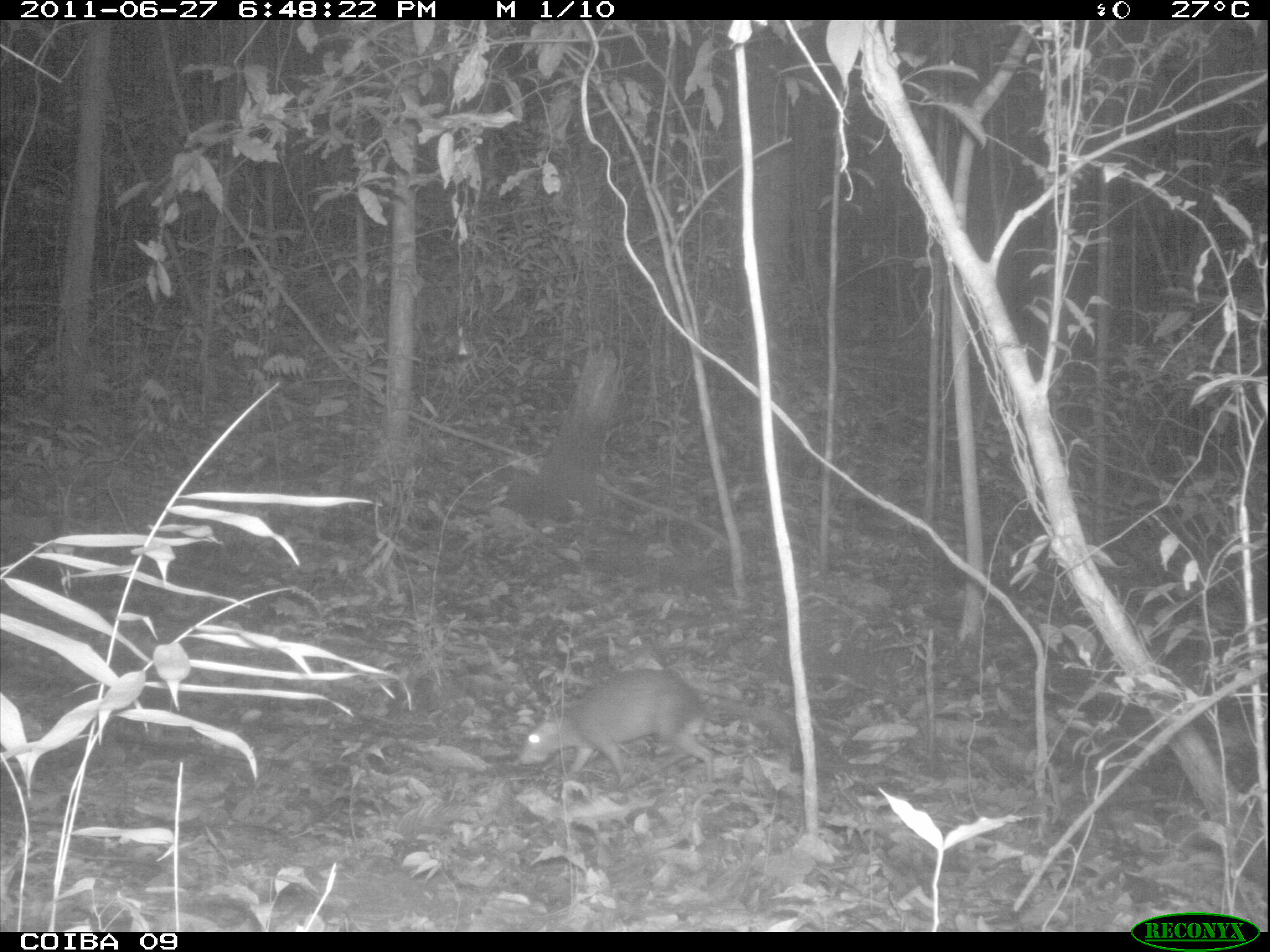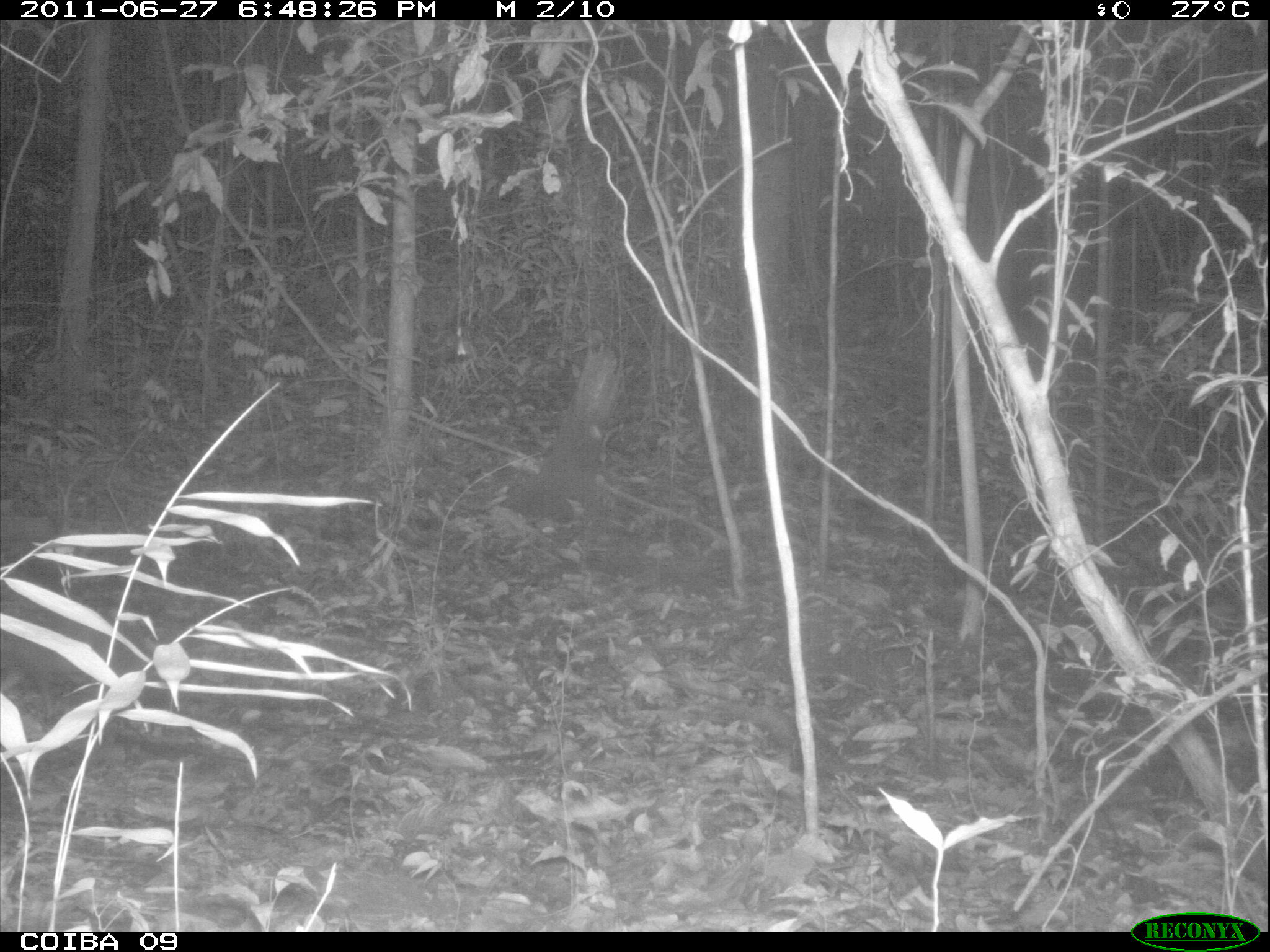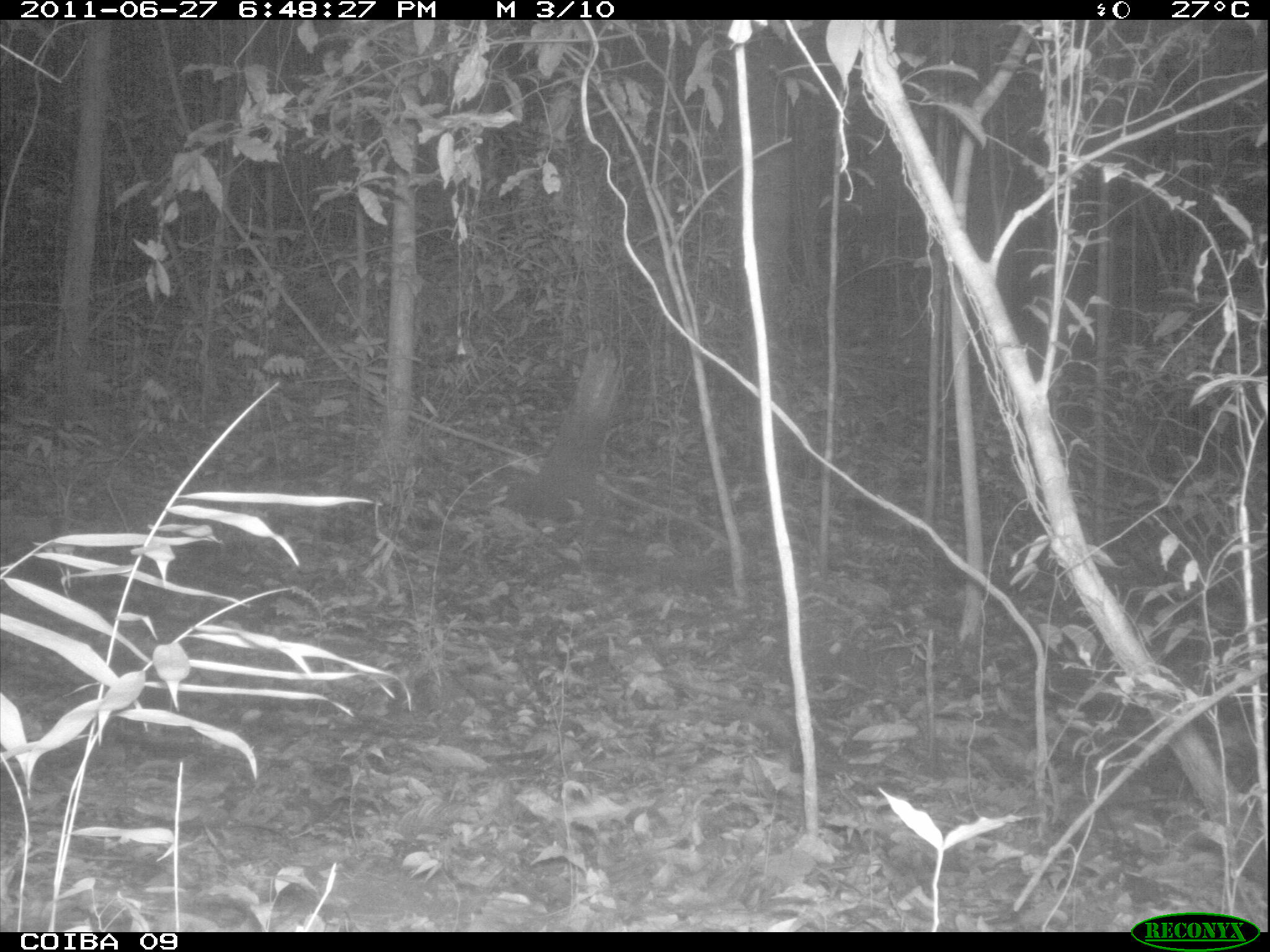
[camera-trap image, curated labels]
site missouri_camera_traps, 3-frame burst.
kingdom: Animalia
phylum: Chordata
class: Mammalia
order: Rodentia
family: Dasyproctidae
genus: Dasyprocta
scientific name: Dasyprocta coibae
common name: coiban agouti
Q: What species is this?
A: Coiban agouti (Dasyprocta coibae).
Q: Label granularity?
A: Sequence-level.